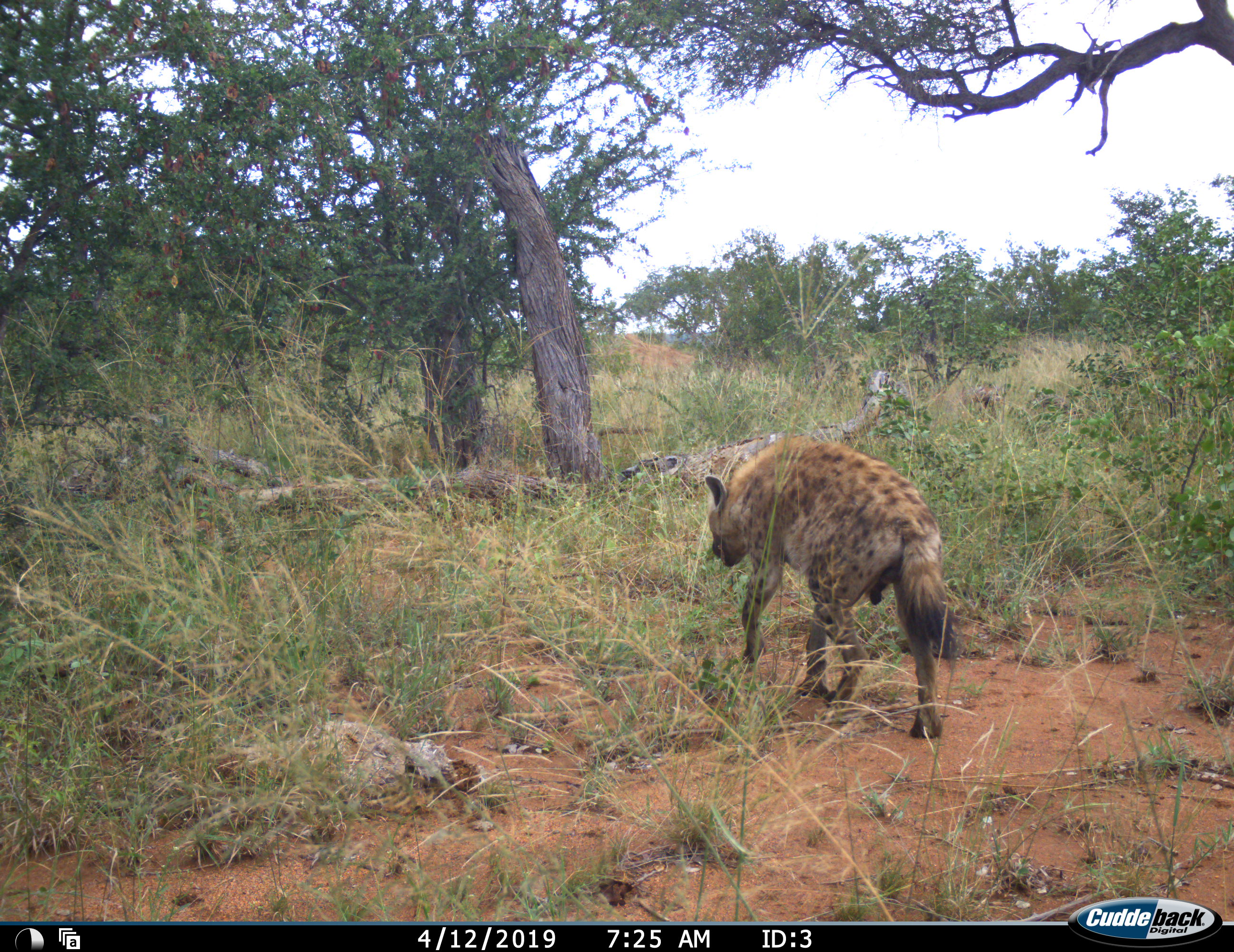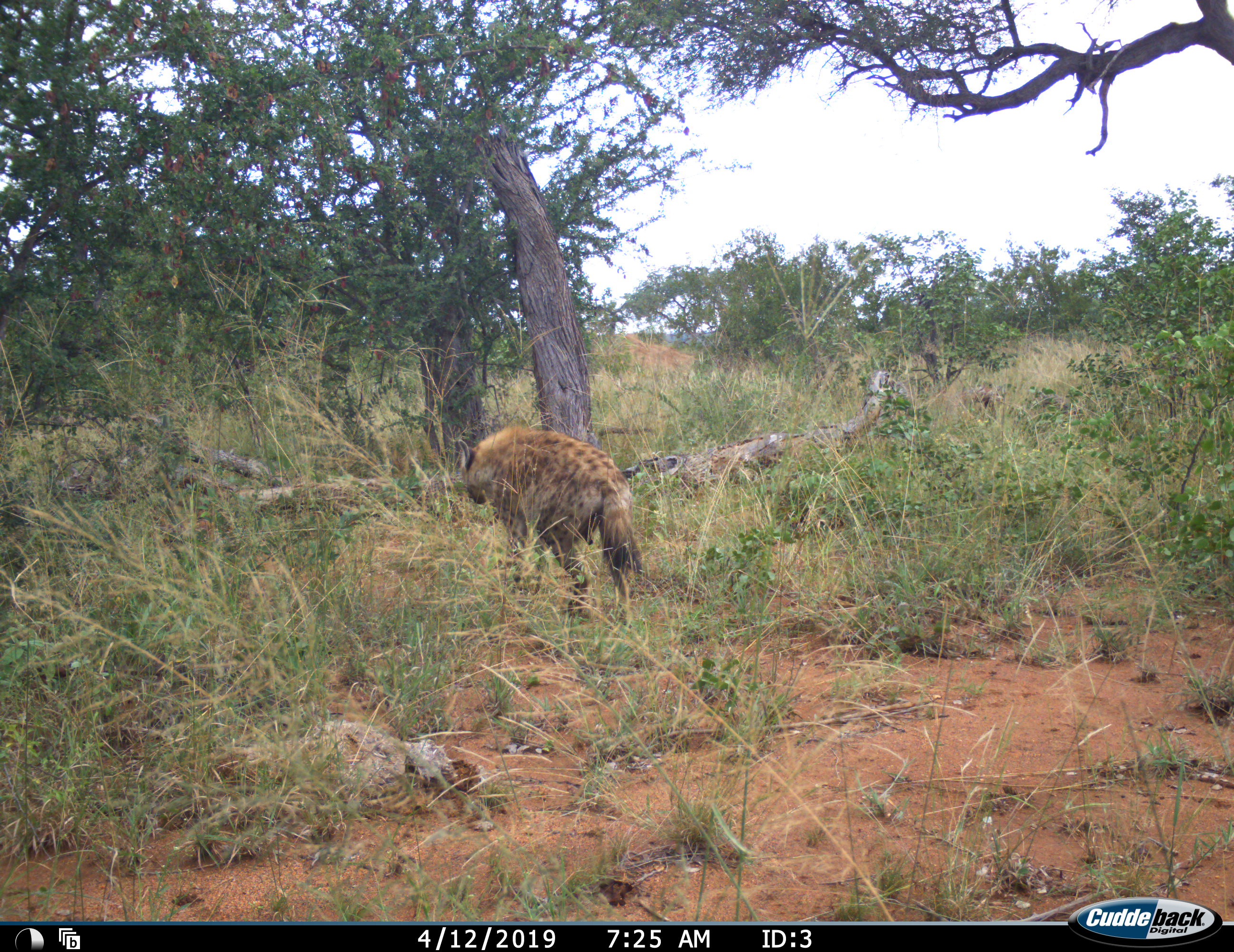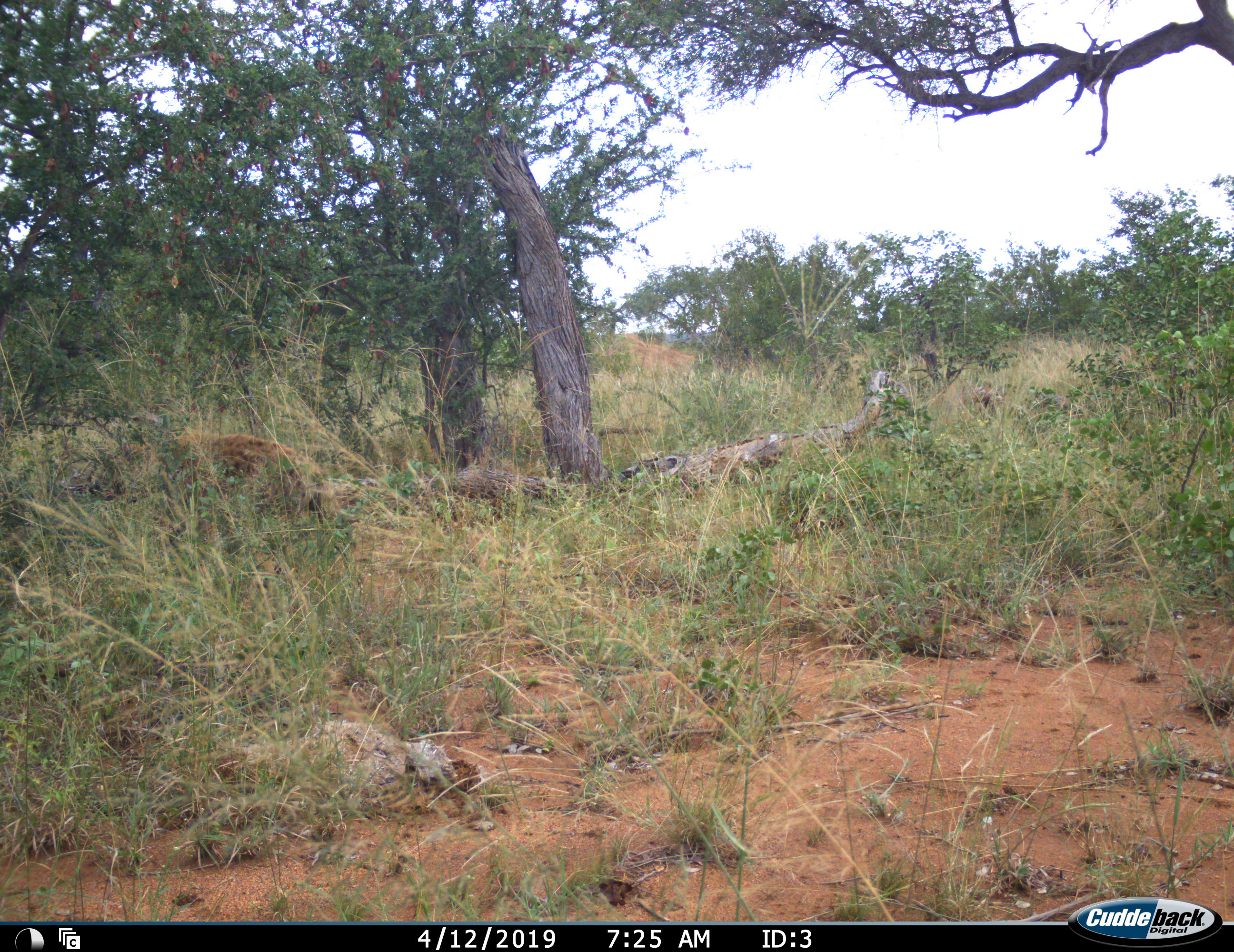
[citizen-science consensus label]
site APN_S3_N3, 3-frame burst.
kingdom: Animalia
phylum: Chordata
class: Mammalia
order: Carnivora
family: Hyaenidae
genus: Crocuta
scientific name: Crocuta crocuta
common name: spotted hyena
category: hyenaspotted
Hyenaspotted (spotted hyena) (Crocuta crocuta), count 1. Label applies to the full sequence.